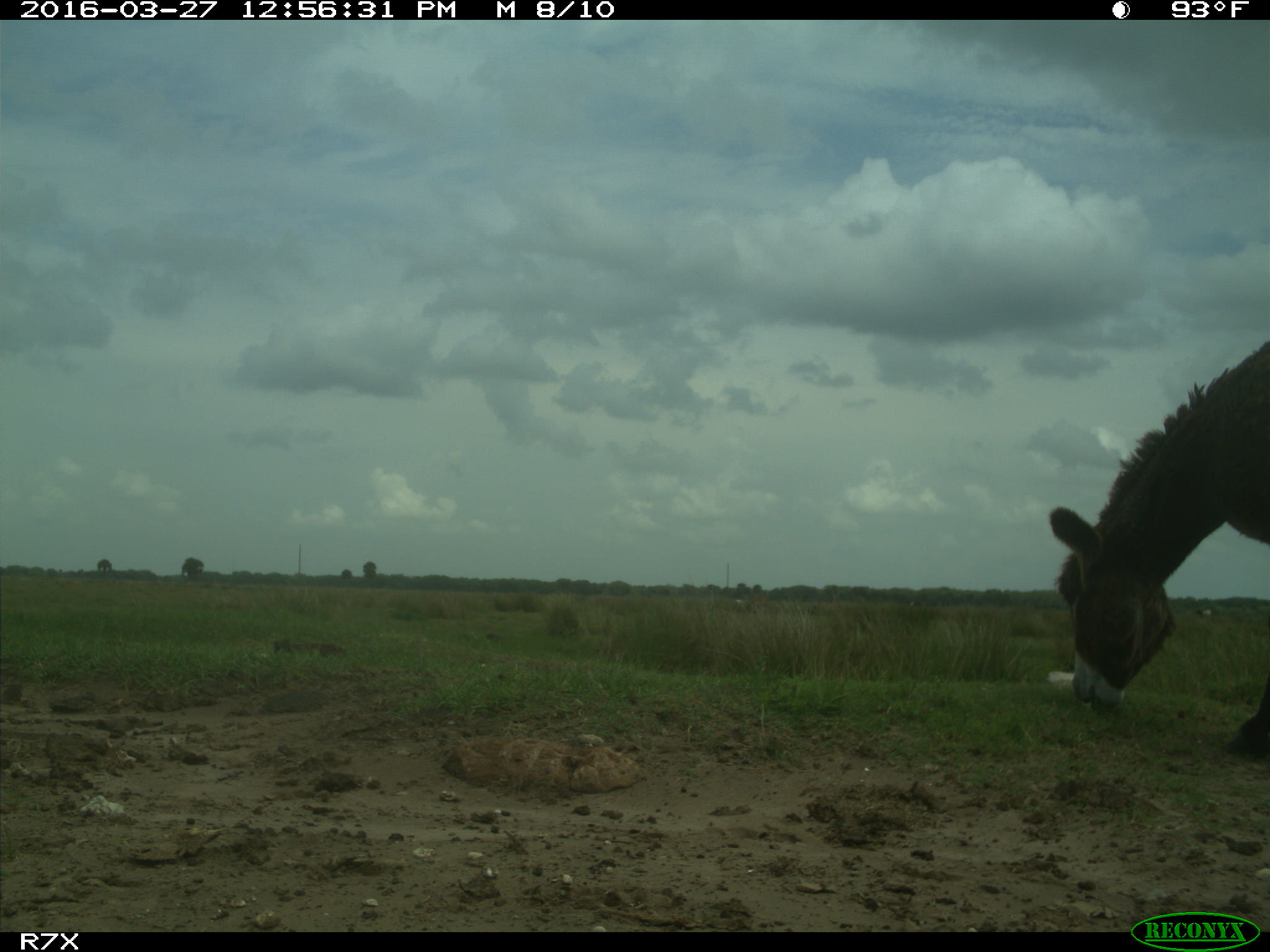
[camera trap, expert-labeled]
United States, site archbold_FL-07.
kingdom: Animalia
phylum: Chordata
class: Mammalia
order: Artiodactyla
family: Bovidae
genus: Bos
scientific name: Bos taurus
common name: domestic cow